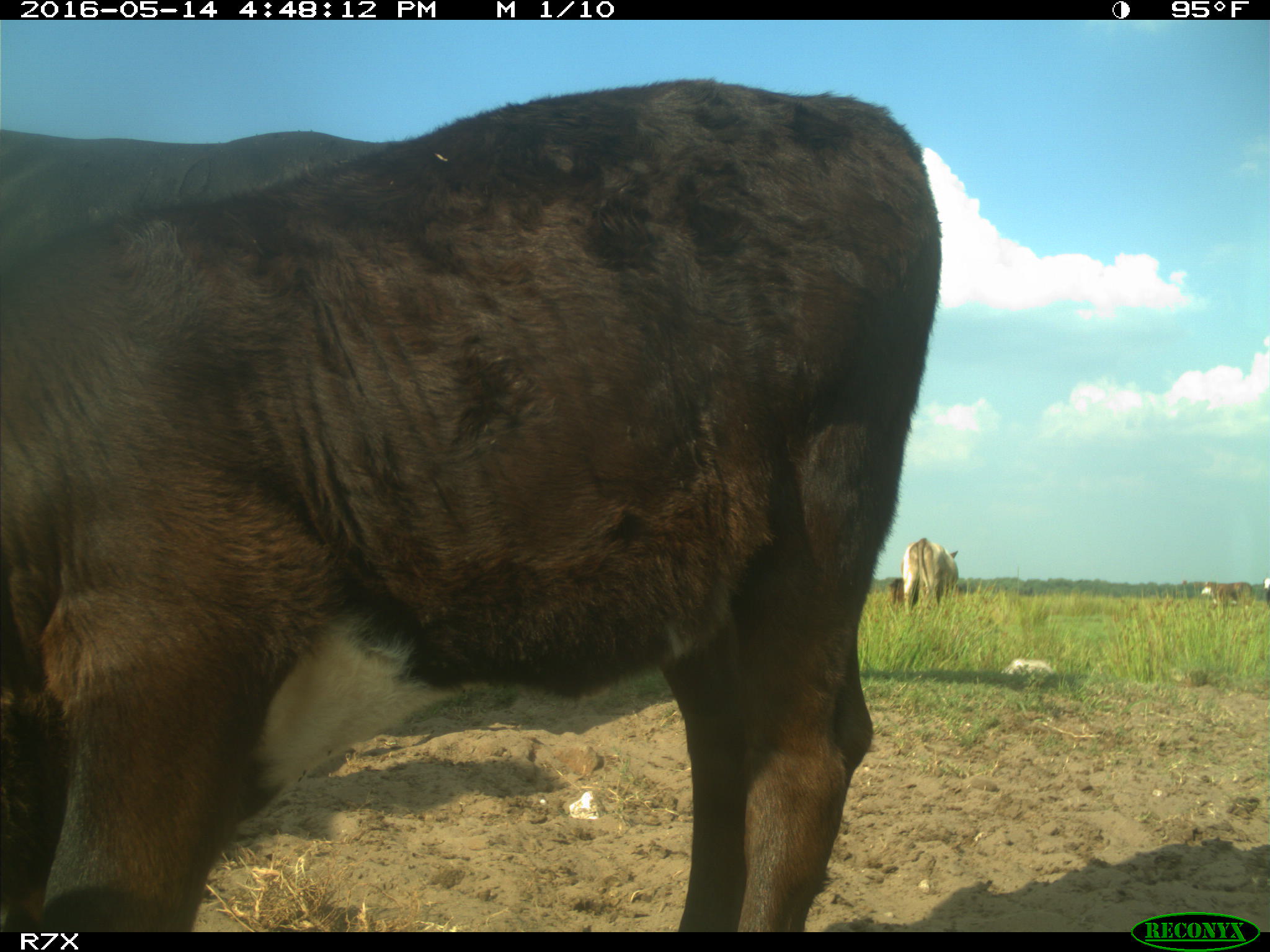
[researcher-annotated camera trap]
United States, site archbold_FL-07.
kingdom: Animalia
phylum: Chordata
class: Mammalia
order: Artiodactyla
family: Bovidae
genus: Bos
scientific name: Bos taurus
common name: domestic cow